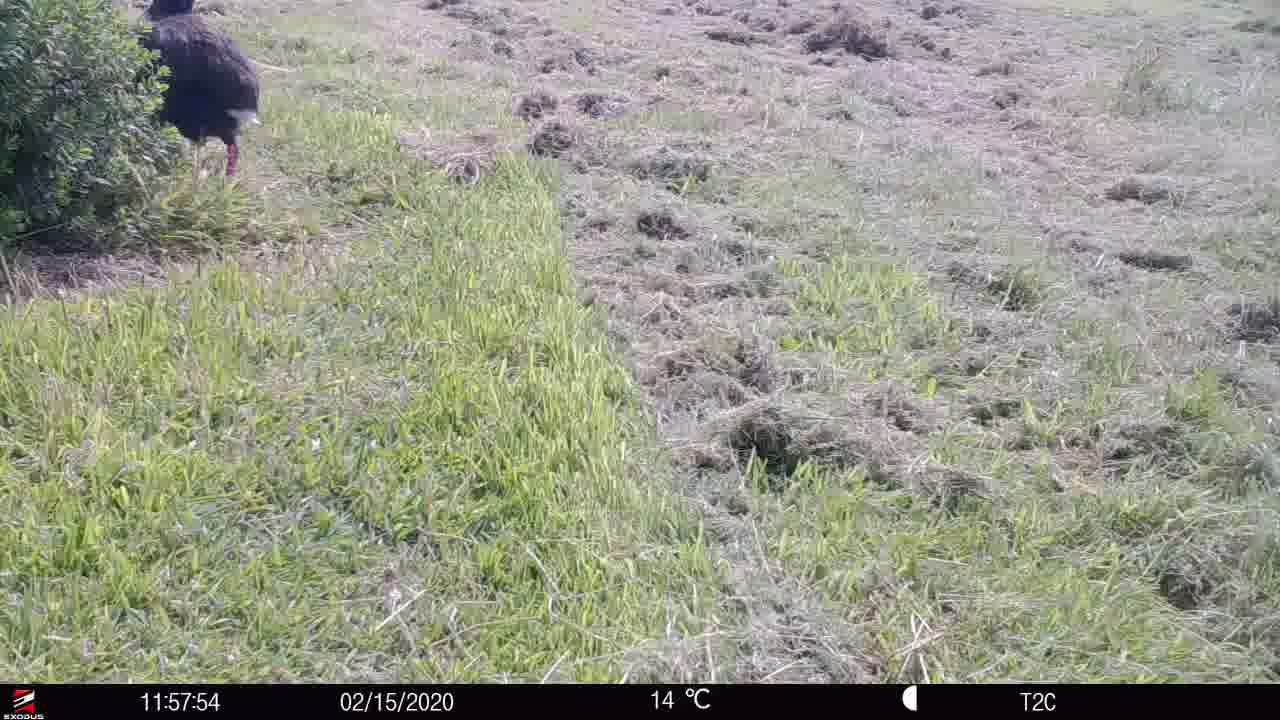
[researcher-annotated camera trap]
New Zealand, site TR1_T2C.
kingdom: Animalia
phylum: Chordata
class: Aves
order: Gruiformes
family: Rallidae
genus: Porphyrio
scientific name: Porphyrio mantelli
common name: takahe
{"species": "takahe (Porphyrio mantelli)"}